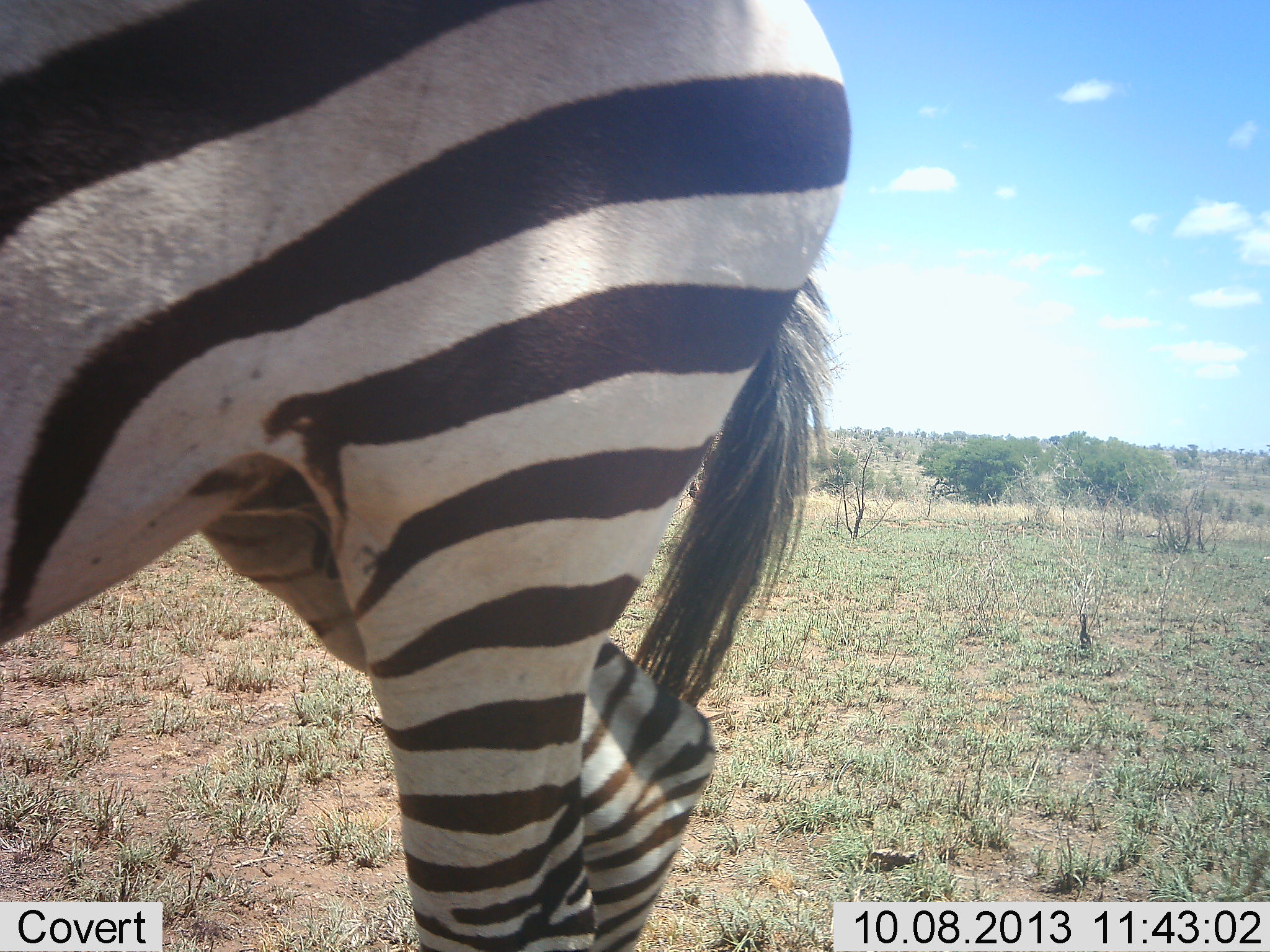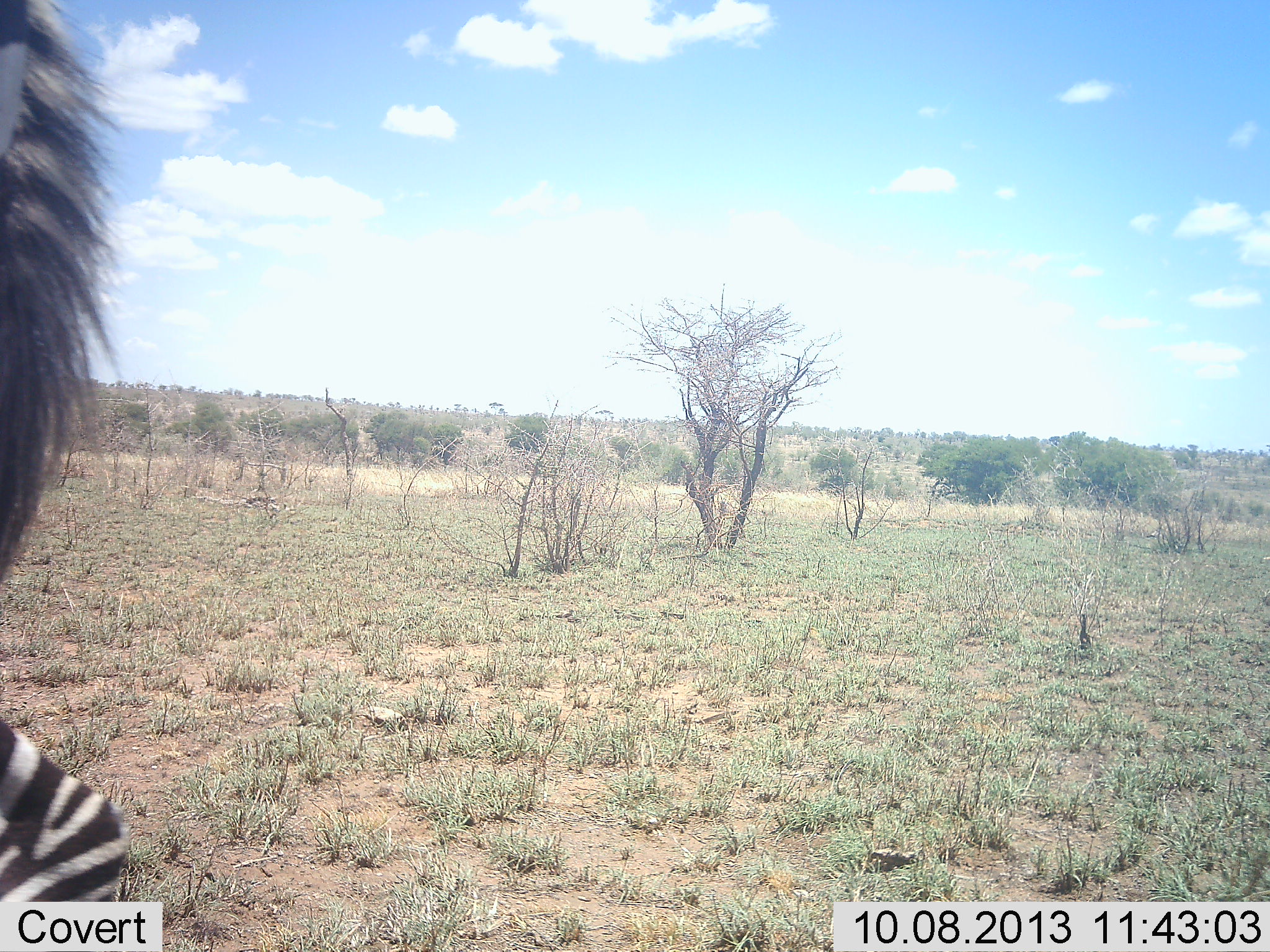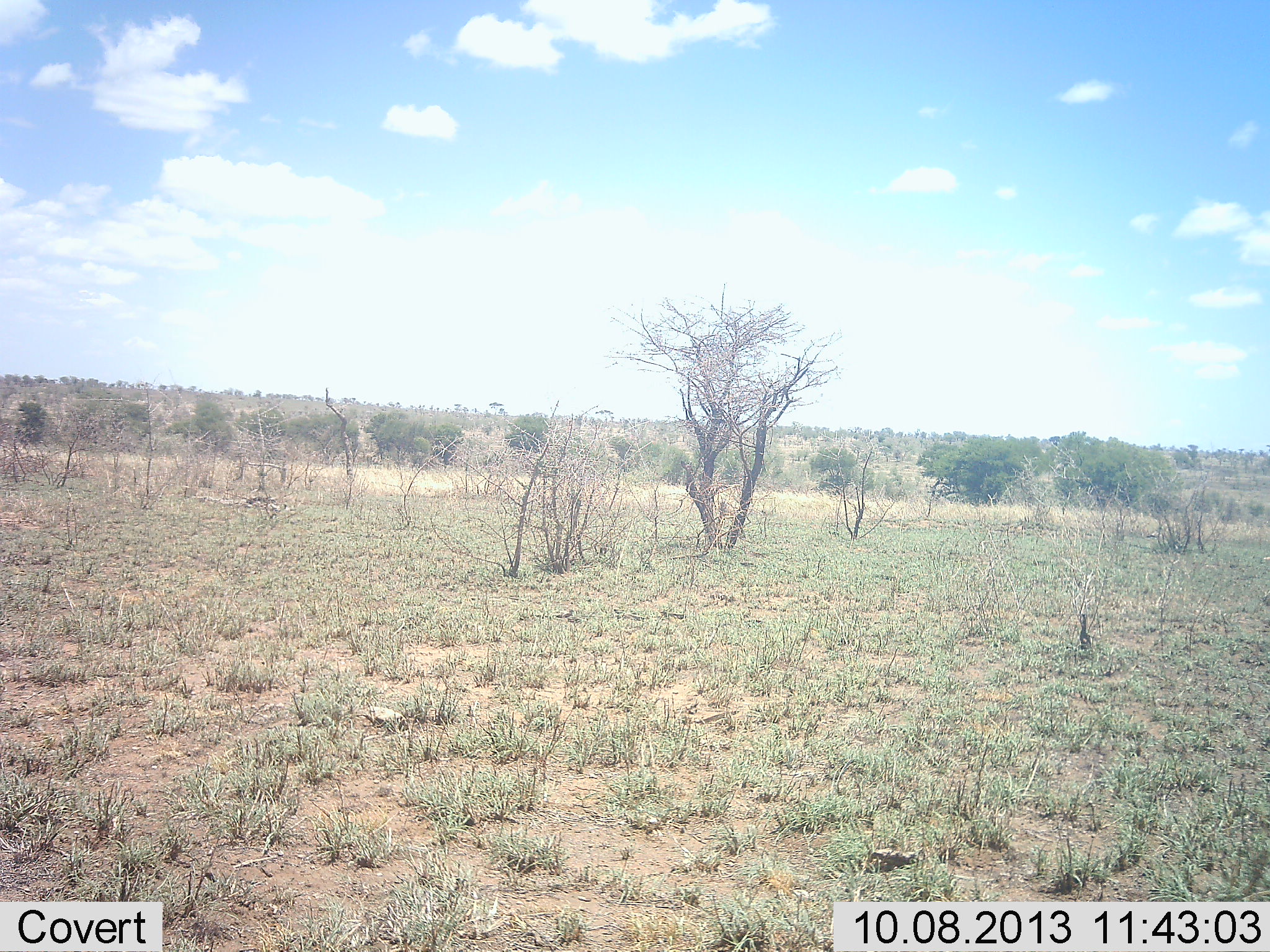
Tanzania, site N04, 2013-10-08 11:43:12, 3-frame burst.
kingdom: Animalia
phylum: Chordata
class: Mammalia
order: Perissodactyla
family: Equidae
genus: Equus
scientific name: Equus quagga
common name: plains zebra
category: zebra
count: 1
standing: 17%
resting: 0%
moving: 83%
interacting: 0%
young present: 0%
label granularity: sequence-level